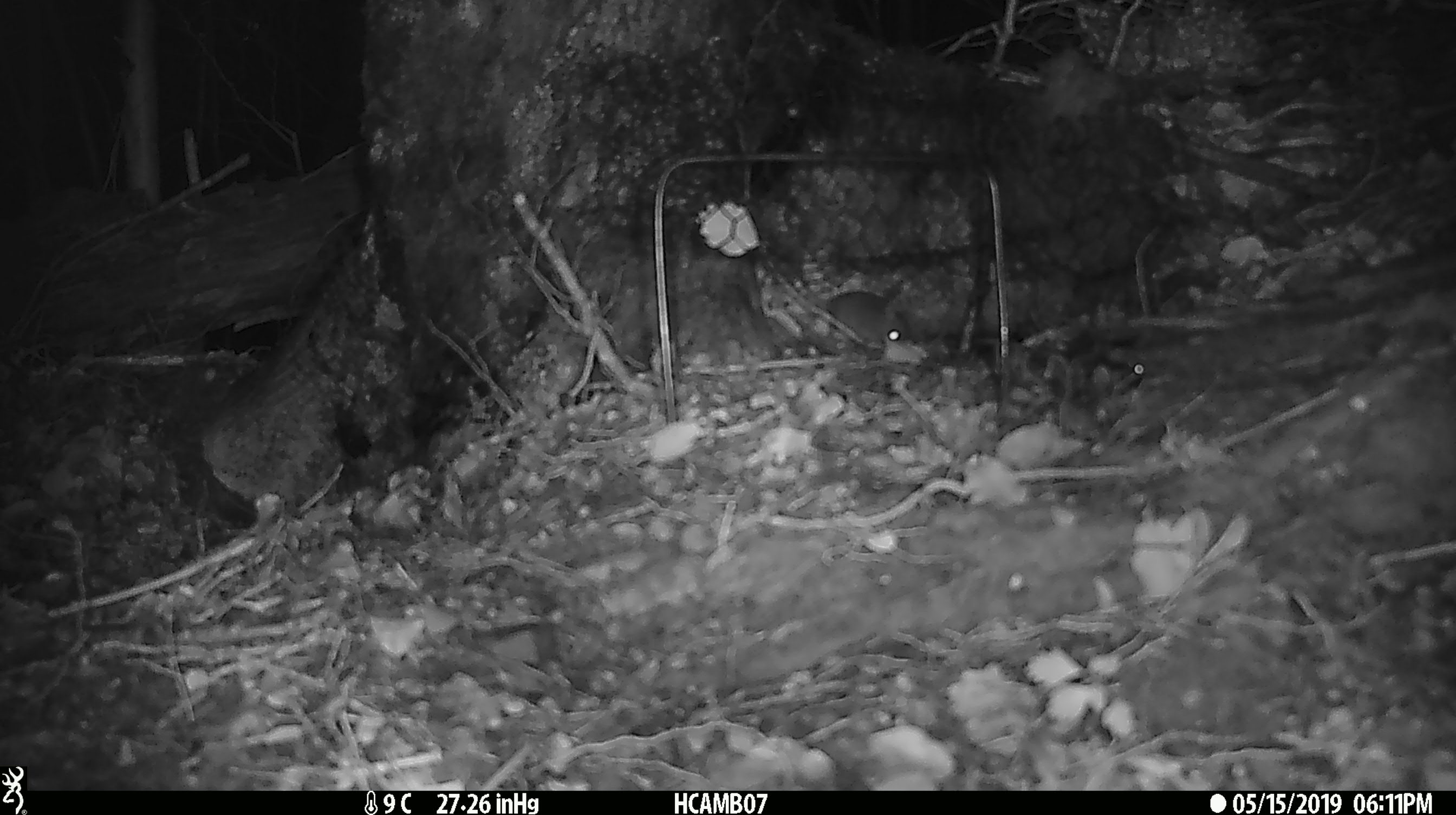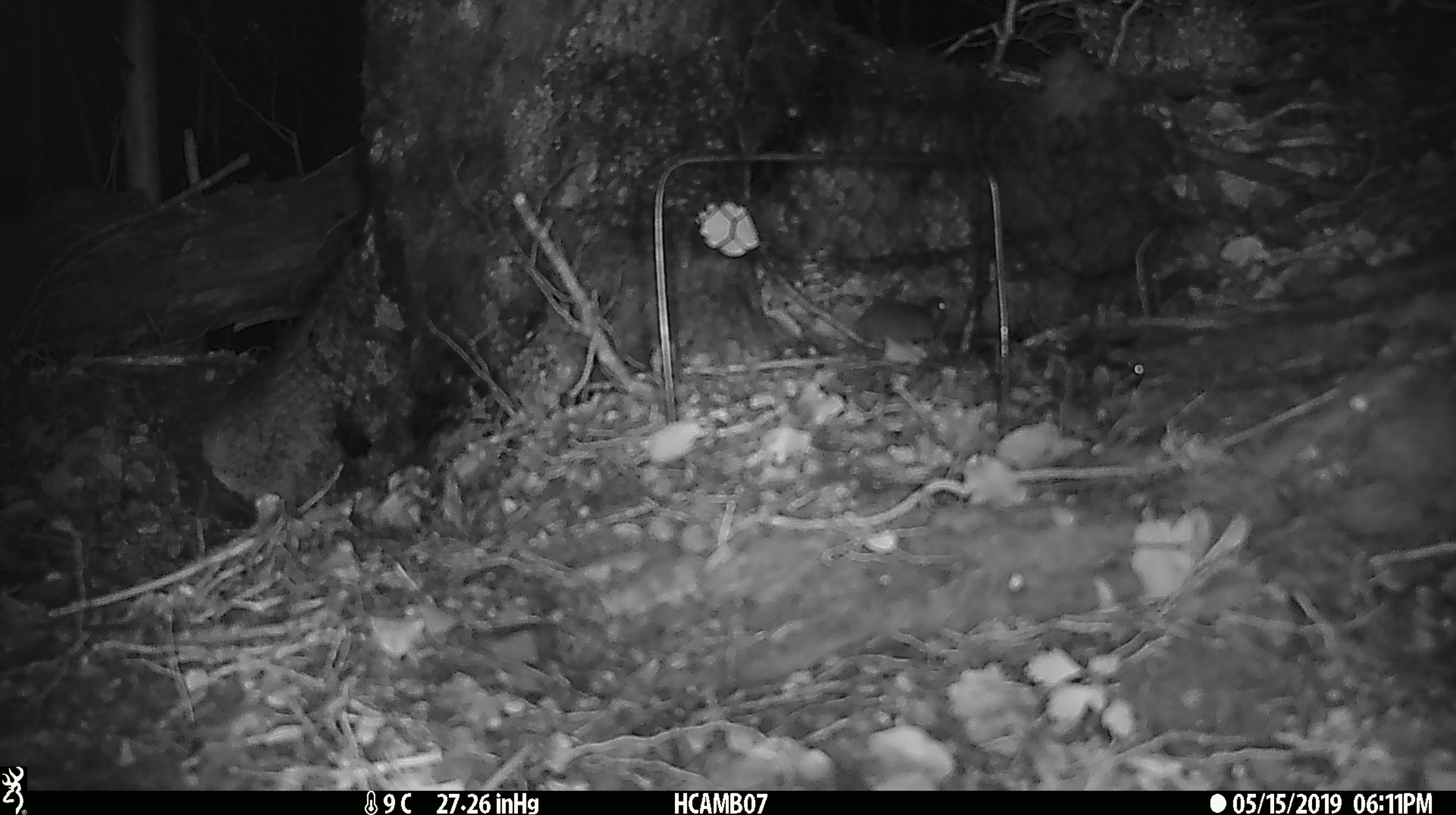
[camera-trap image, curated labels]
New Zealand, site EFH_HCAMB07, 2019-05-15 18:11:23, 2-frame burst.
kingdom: Animalia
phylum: Chordata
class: Mammalia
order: Rodentia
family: Muridae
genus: Mus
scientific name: Mus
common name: mouse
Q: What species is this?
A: Mouse (Mus).